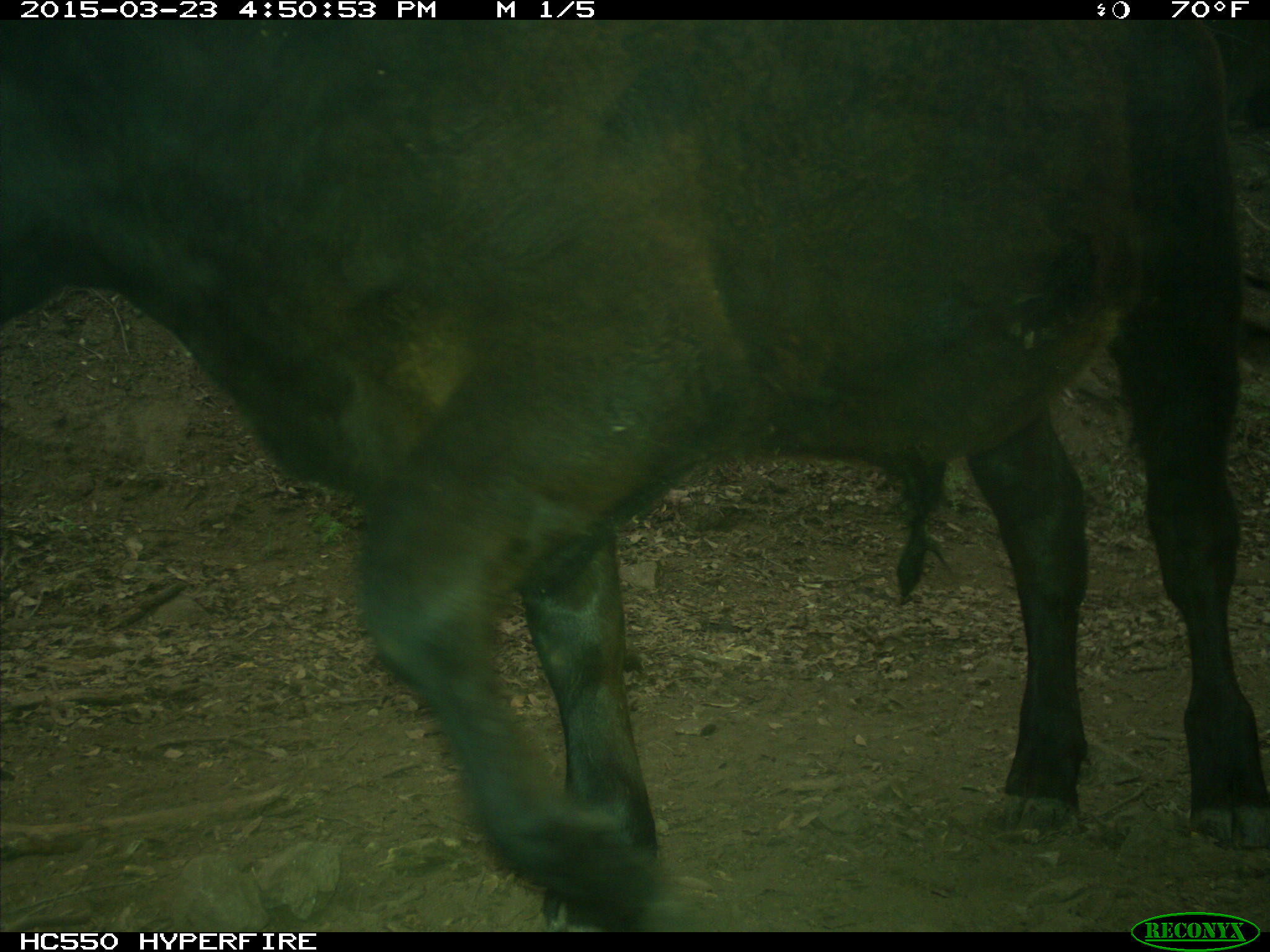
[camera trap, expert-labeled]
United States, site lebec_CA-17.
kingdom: Animalia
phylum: Chordata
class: Mammalia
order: Artiodactyla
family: Bovidae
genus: Bos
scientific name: Bos taurus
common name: domestic cow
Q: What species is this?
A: Bos taurus (domestic cow).